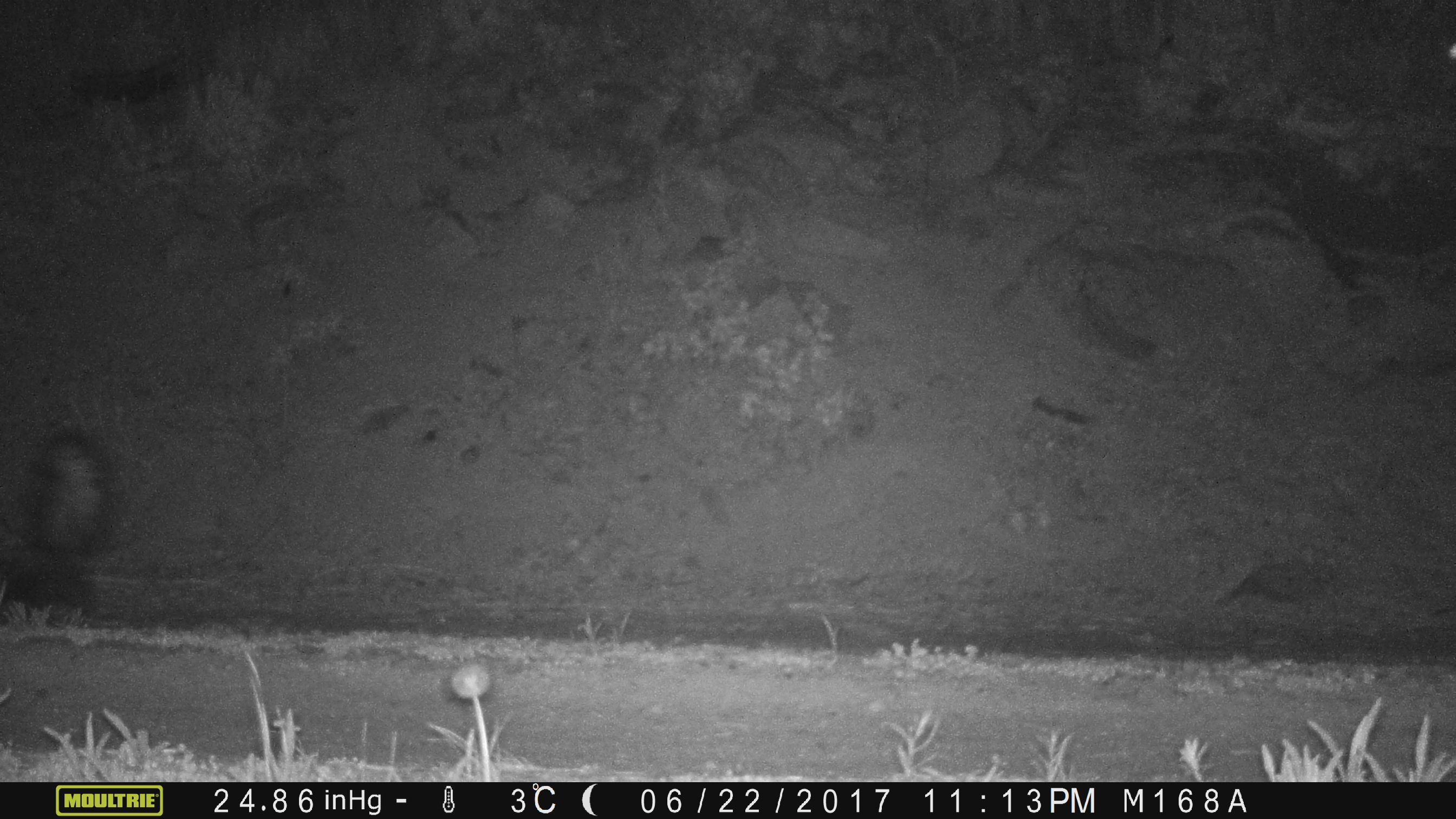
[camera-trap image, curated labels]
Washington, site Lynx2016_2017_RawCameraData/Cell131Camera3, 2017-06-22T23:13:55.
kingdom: Animalia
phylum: Chordata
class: Mammalia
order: Carnivora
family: Mephitidae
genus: Mephitis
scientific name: Mephitis mephitis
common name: striped skunk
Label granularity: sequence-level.